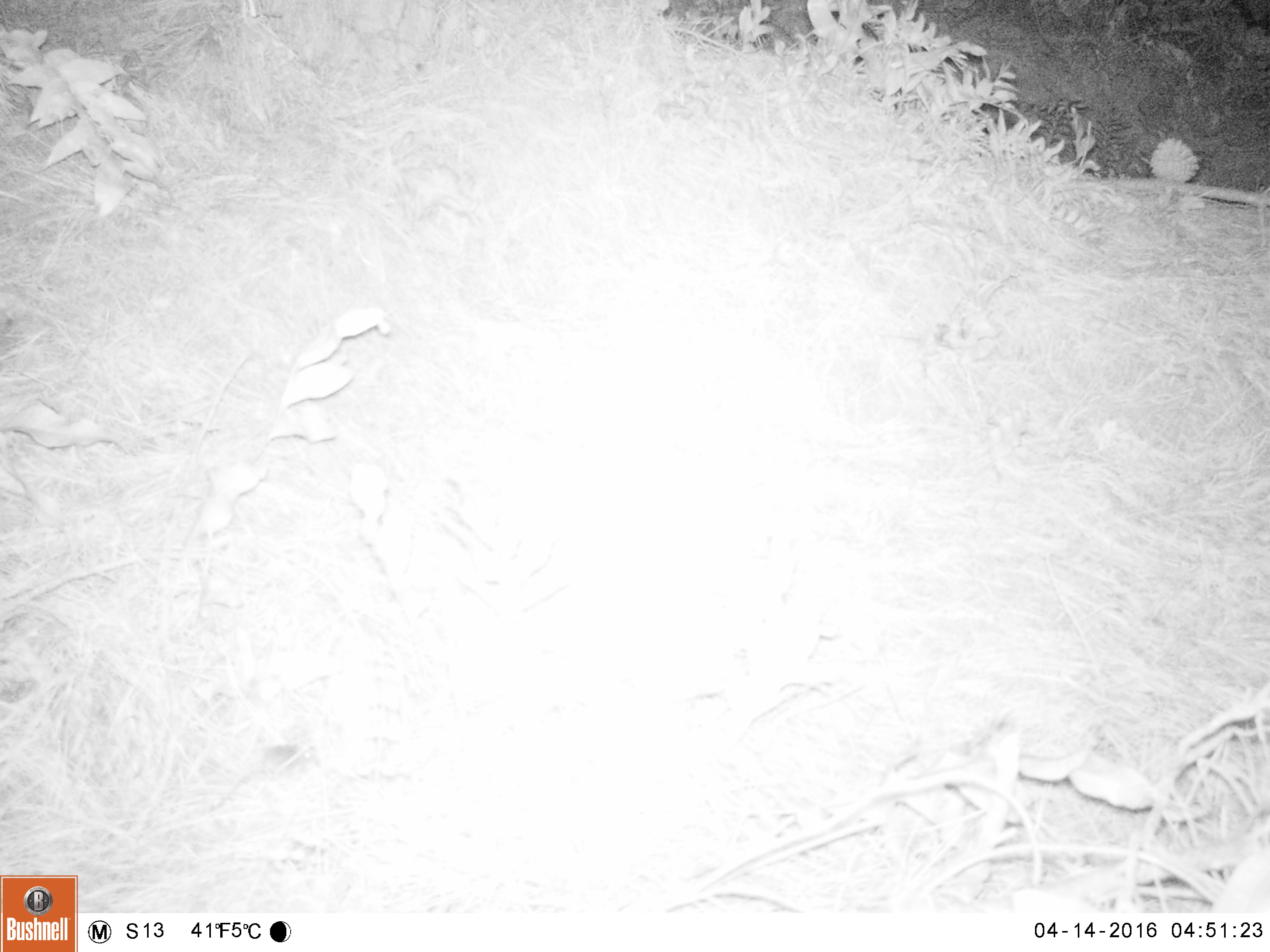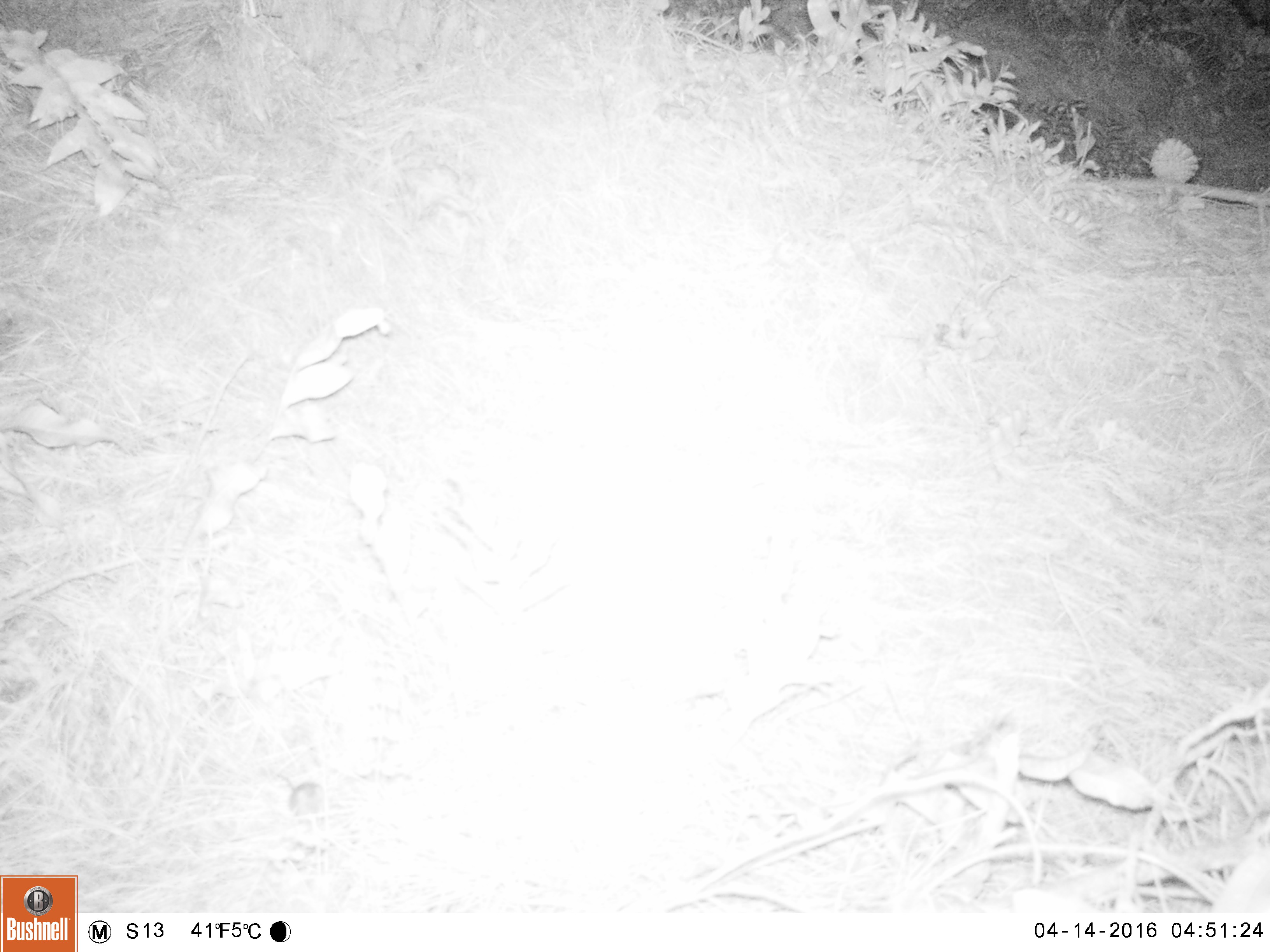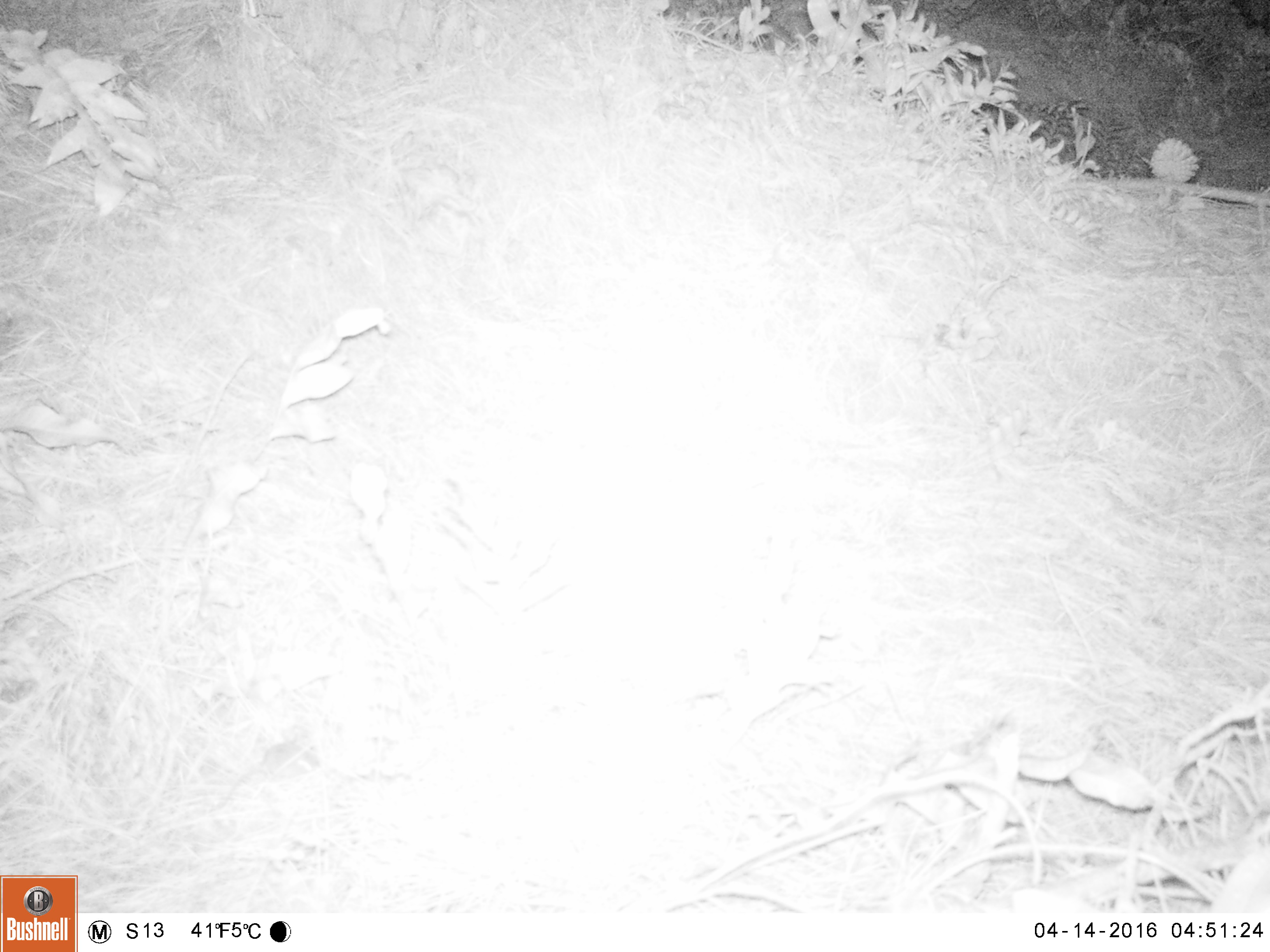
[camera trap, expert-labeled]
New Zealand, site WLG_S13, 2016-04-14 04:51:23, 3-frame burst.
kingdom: Animalia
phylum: Chordata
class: Mammalia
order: Rodentia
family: Muridae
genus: Mus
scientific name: Mus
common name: mouse